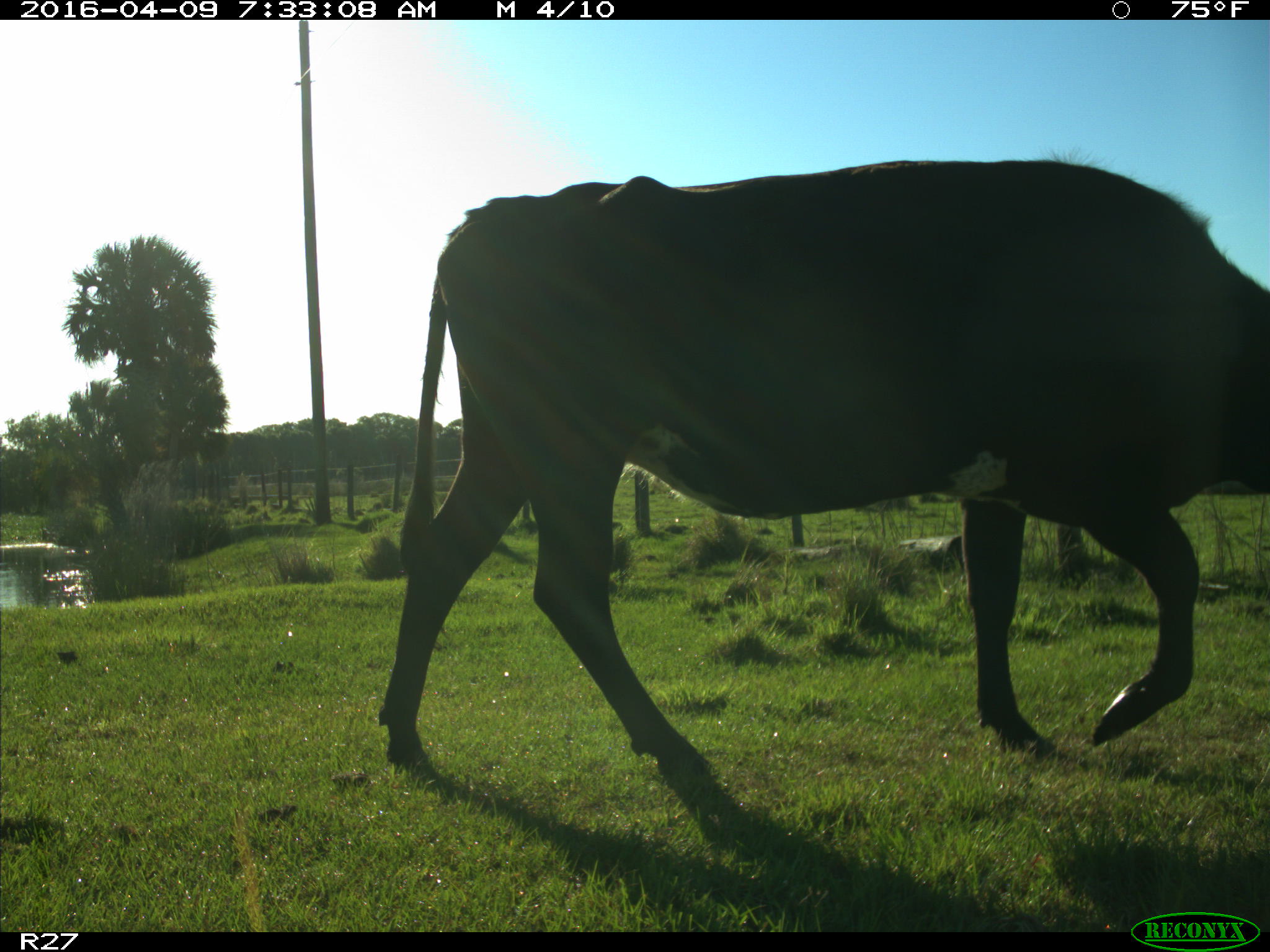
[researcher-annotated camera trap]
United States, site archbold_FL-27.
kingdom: Animalia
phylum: Chordata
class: Mammalia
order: Artiodactyla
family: Bovidae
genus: Bos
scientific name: Bos taurus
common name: domestic cow